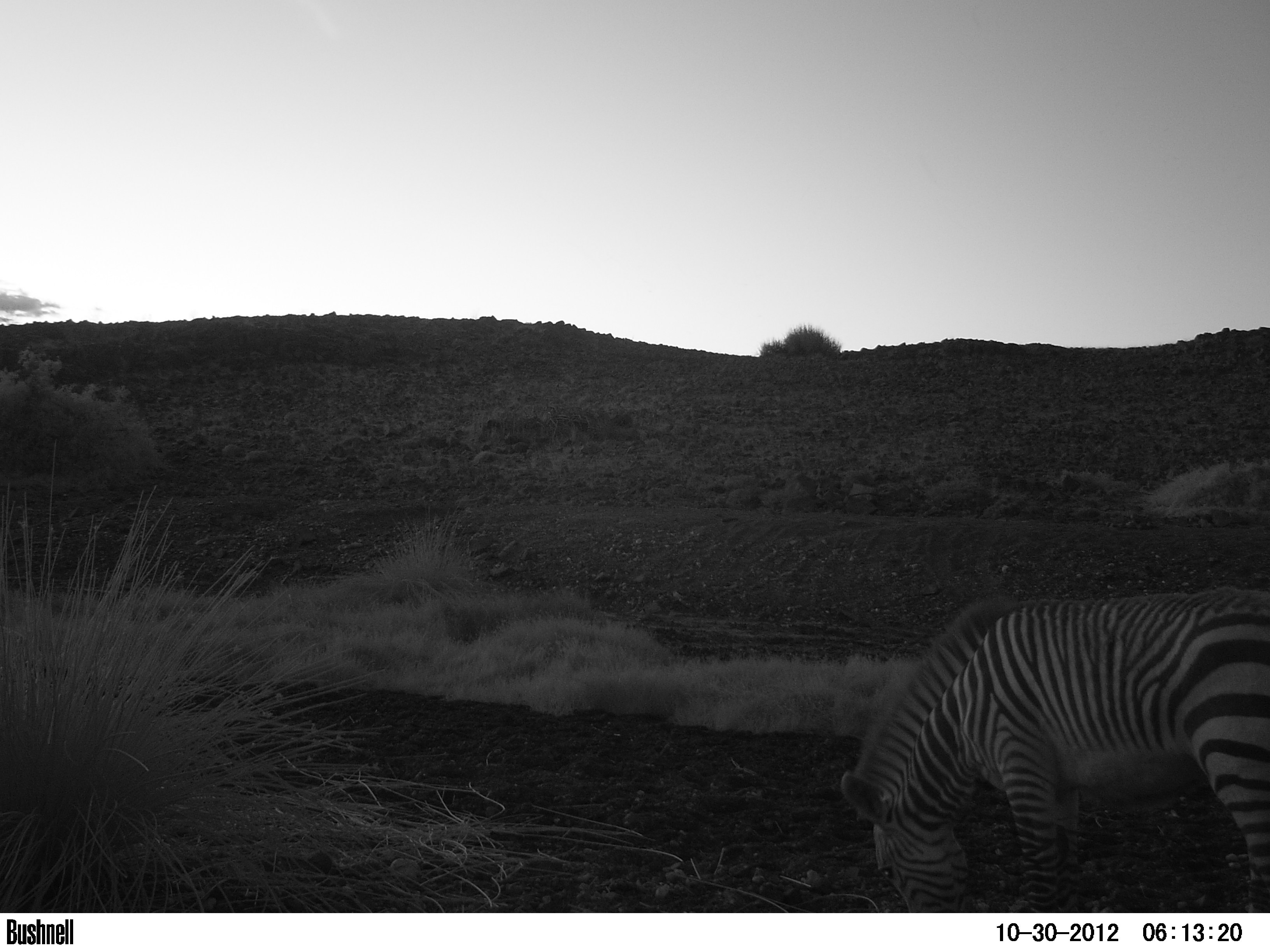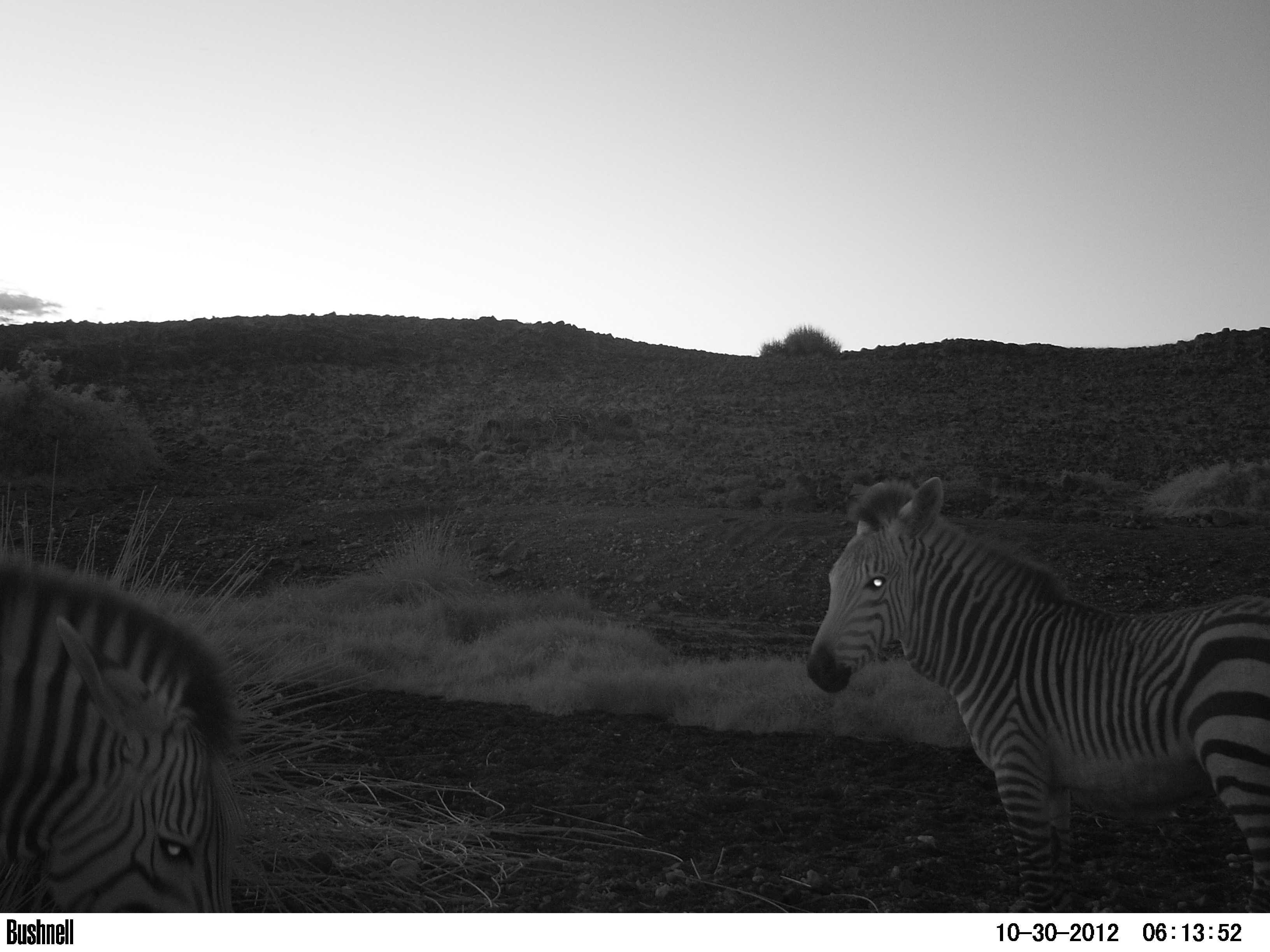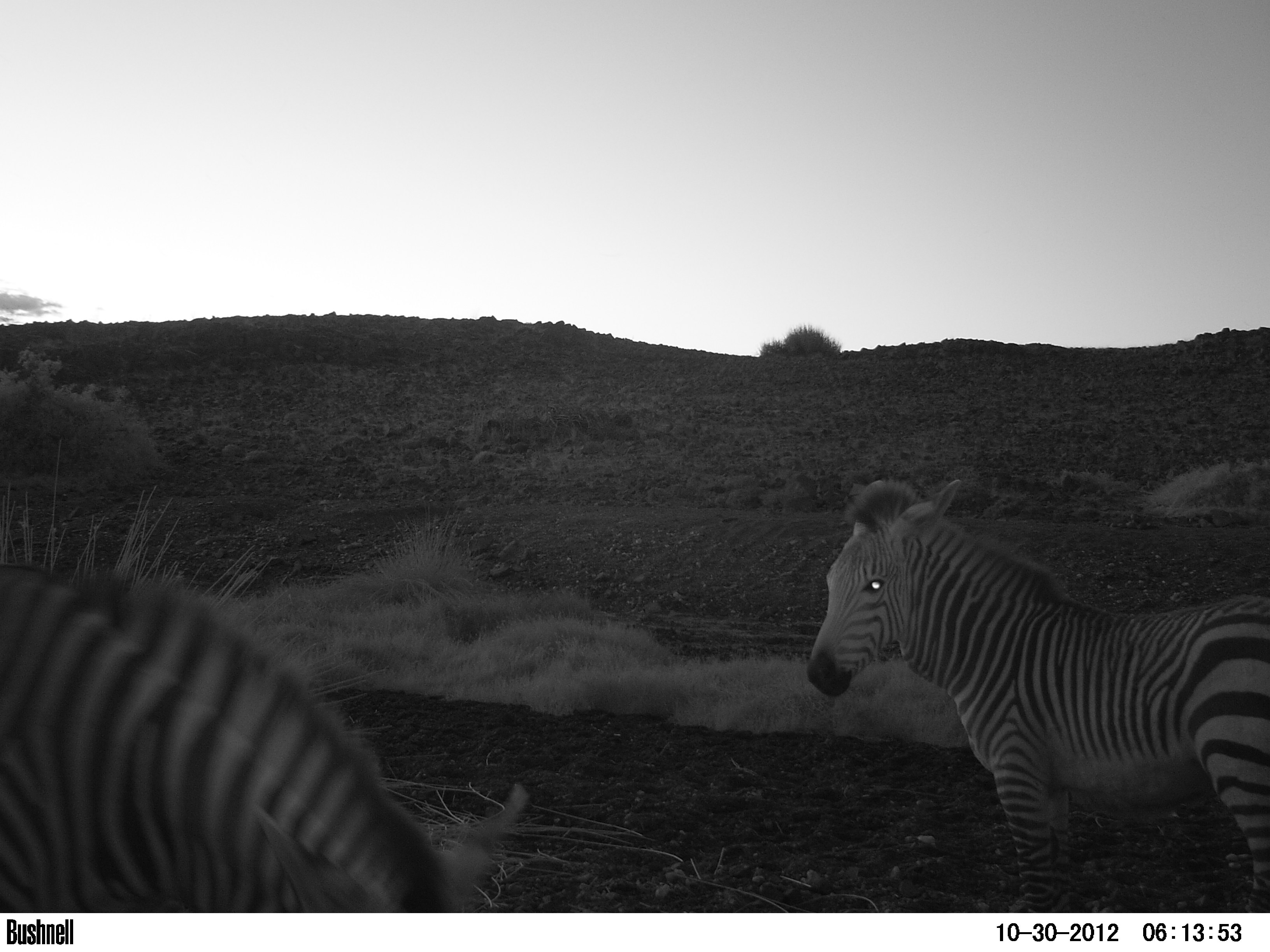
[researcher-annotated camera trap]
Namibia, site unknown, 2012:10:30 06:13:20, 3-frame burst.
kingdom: Animalia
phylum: Chordata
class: Mammalia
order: Perissodactyla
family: Equidae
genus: Equus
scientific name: Equus zebra hartmannae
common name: hartmann's mountain zebra